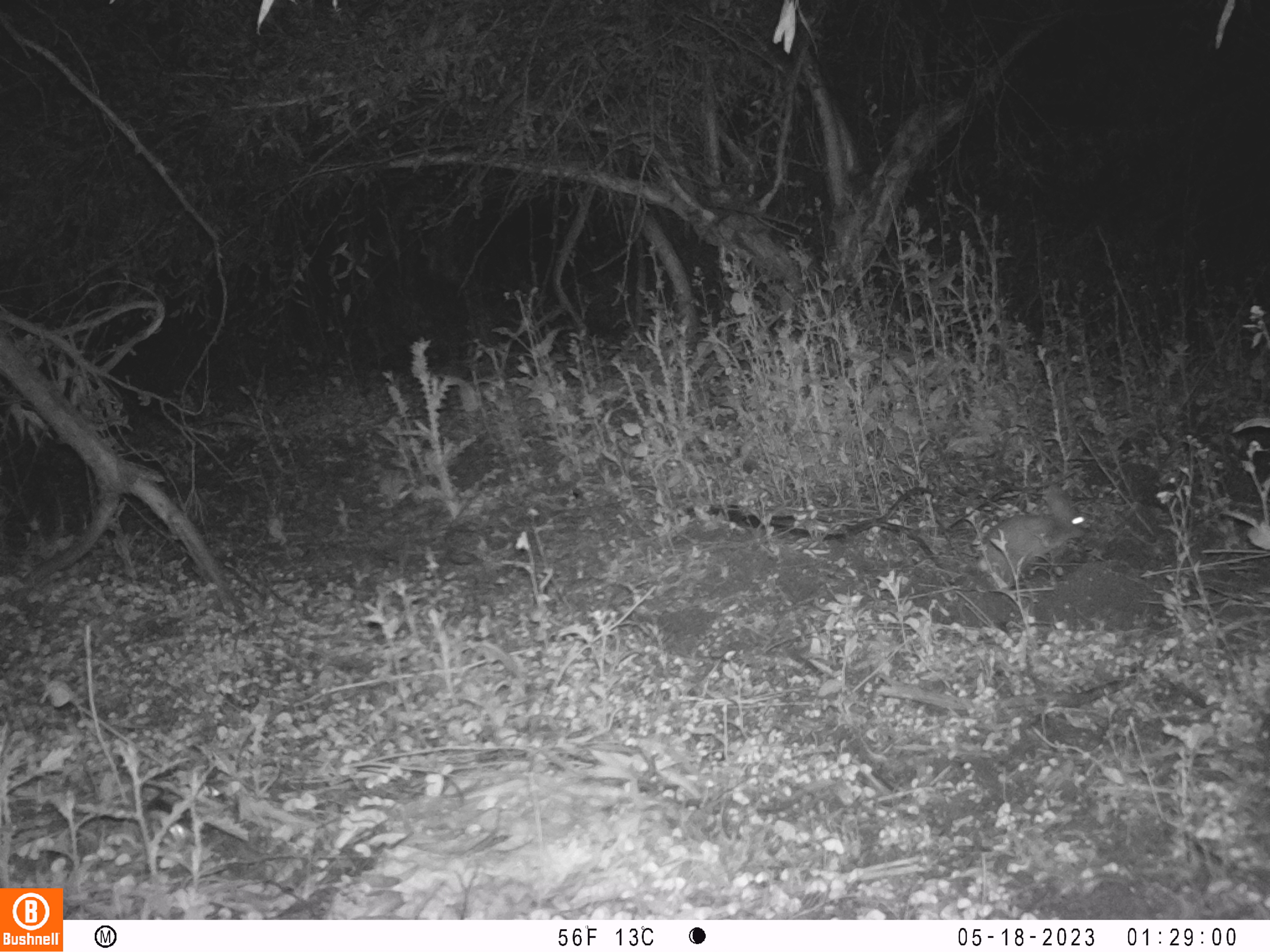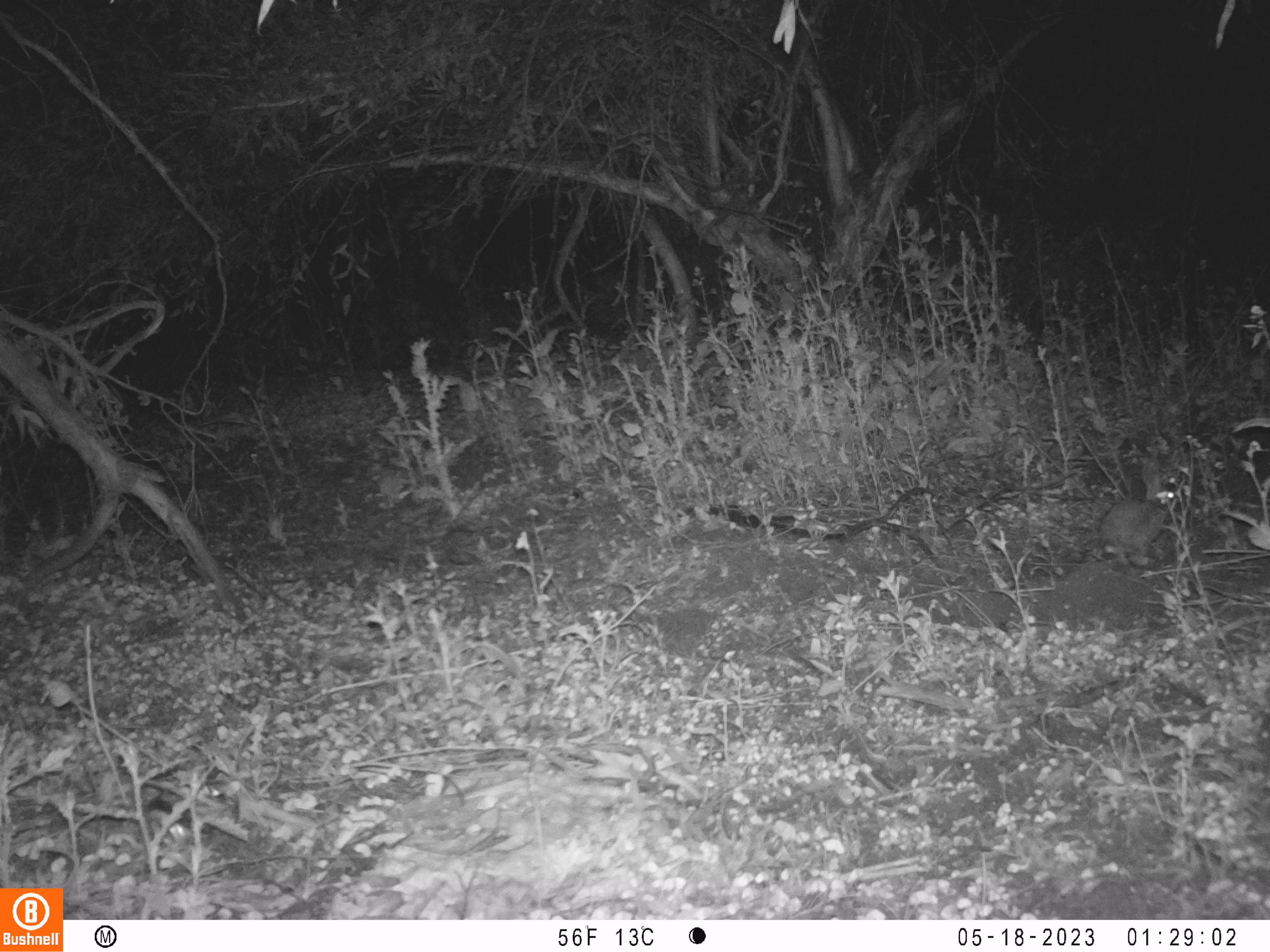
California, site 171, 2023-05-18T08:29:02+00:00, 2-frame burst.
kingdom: Animalia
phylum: Chordata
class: Mammalia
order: Lagomorpha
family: Leporidae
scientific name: Leporidae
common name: rabbit